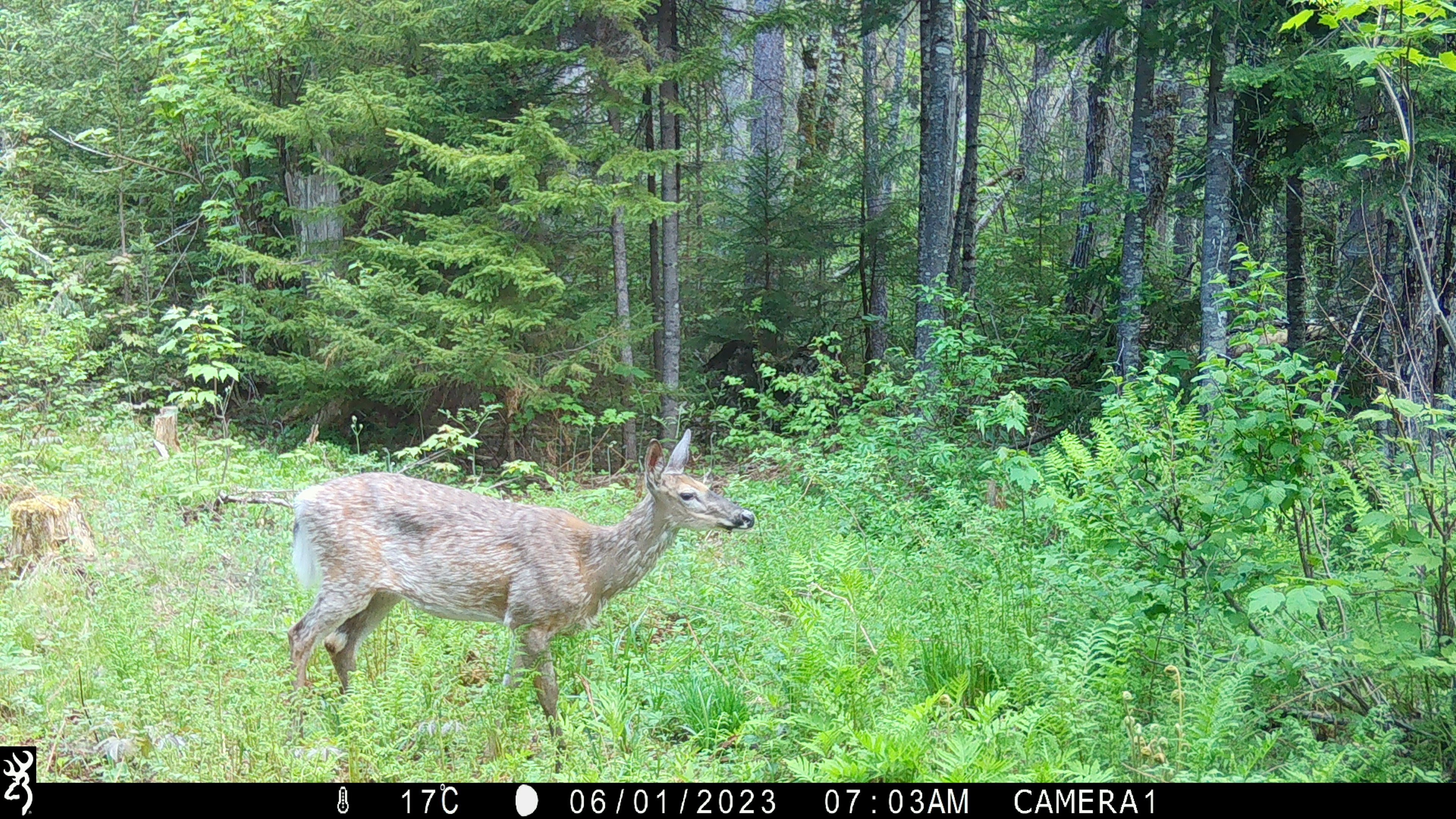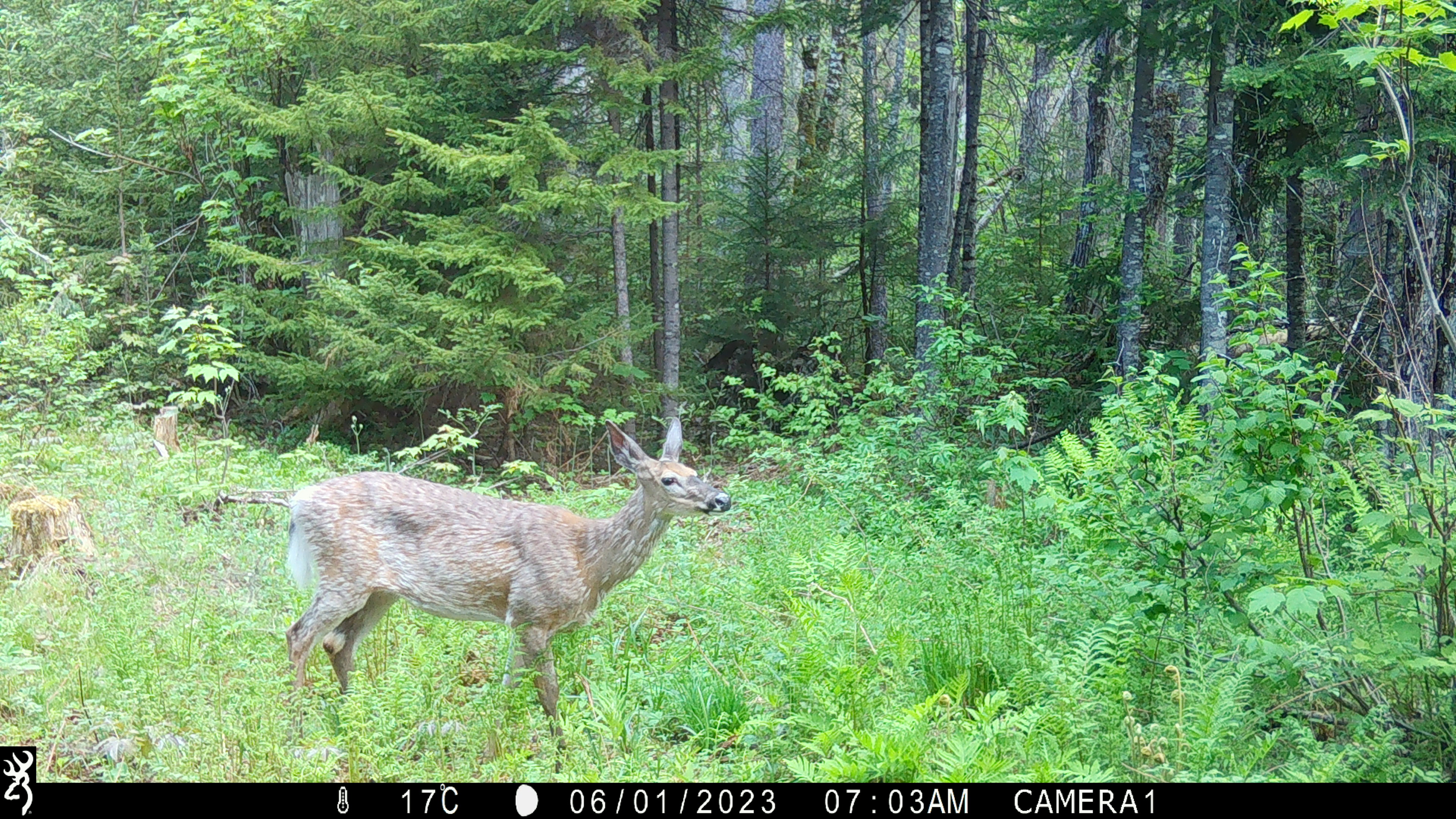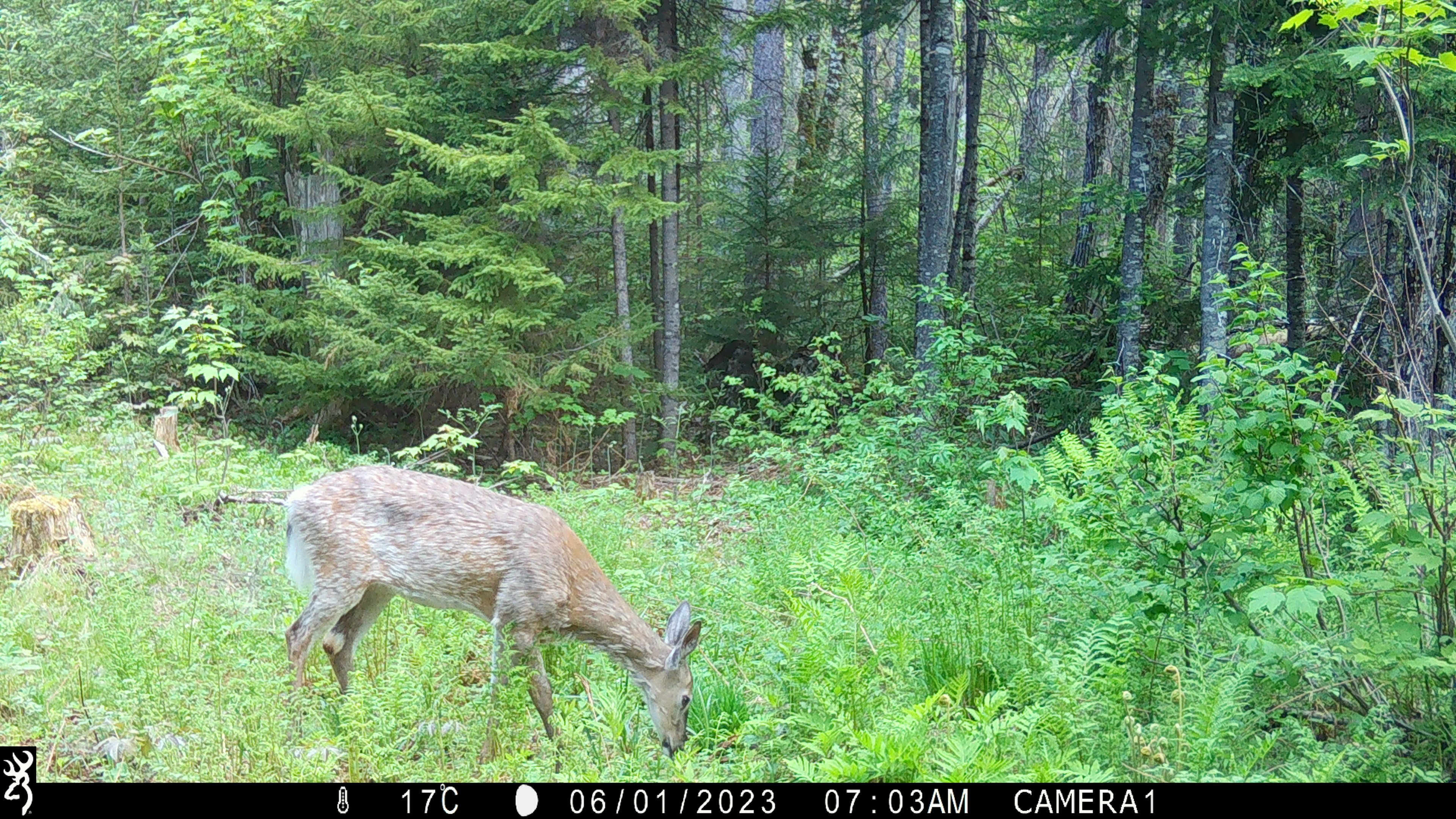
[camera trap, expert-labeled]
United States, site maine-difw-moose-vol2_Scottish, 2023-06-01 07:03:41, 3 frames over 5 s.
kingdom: Animalia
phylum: Chordata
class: Mammalia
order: Artiodactyla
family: Cervidae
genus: Odocoileus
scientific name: Odocoileus virginianus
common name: white-tailed deer